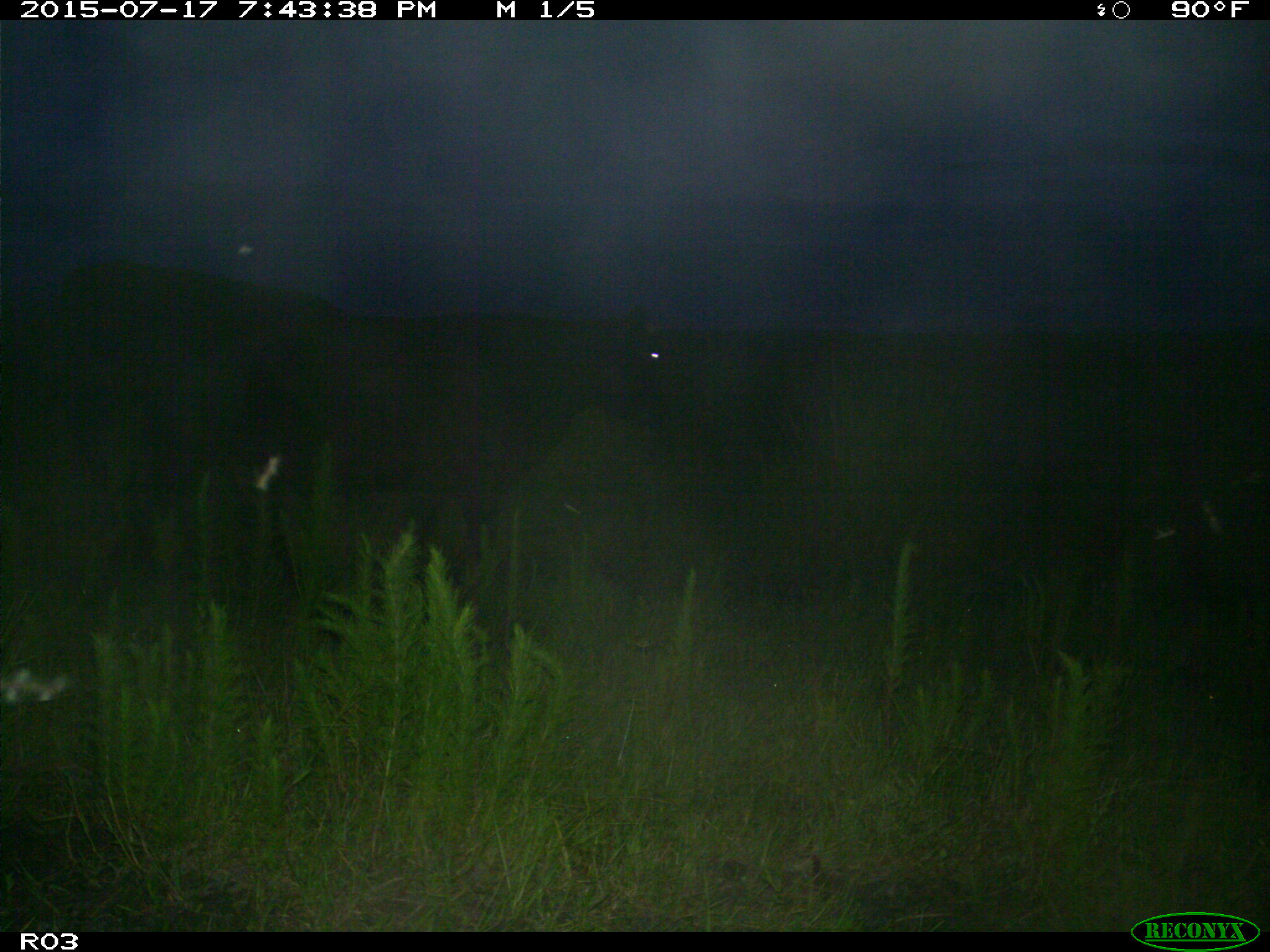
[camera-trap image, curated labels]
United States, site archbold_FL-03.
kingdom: Animalia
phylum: Chordata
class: Mammalia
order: Artiodactyla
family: Bovidae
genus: Bos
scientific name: Bos taurus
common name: domestic cow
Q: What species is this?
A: Bos taurus (domestic cow).